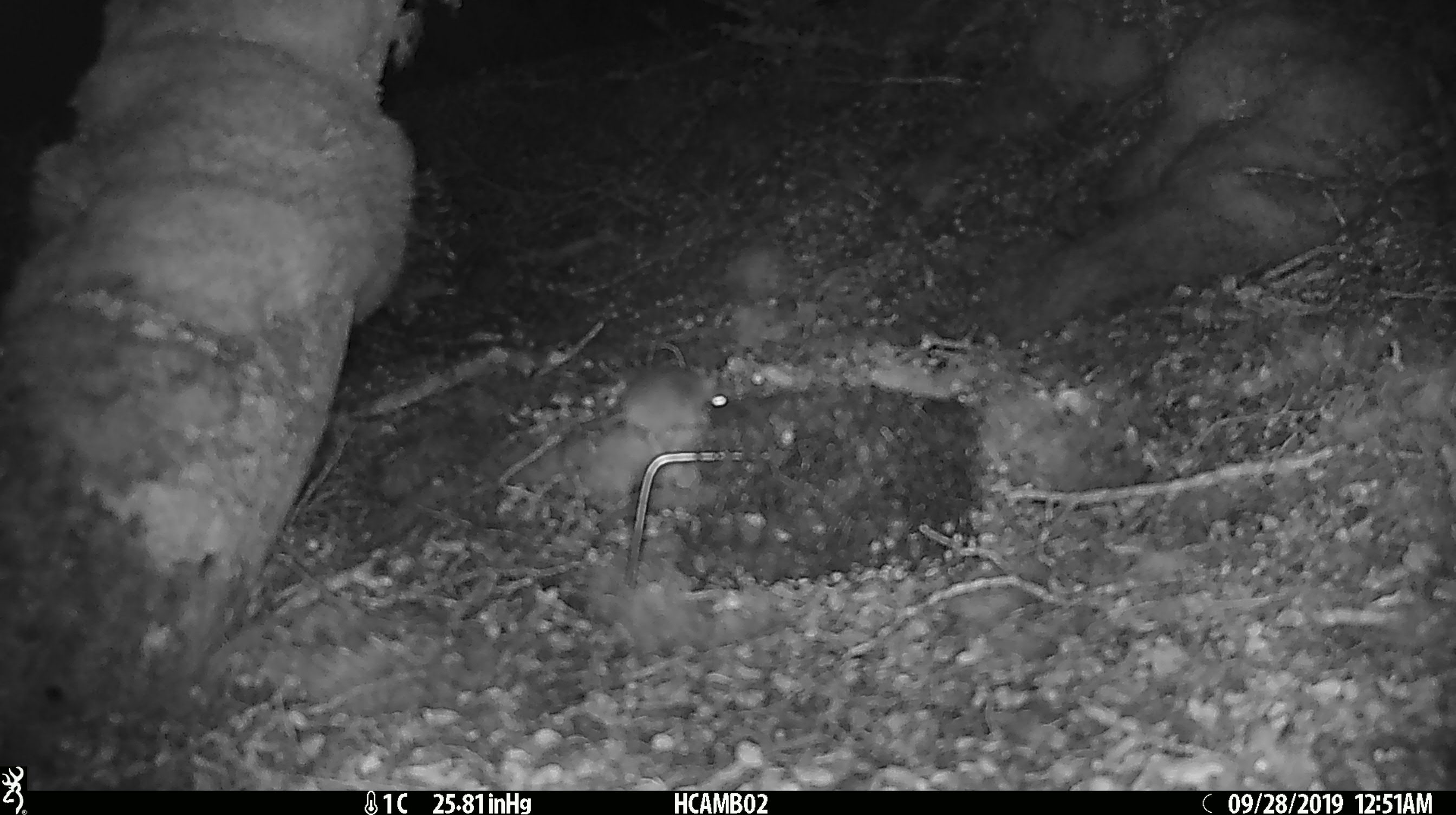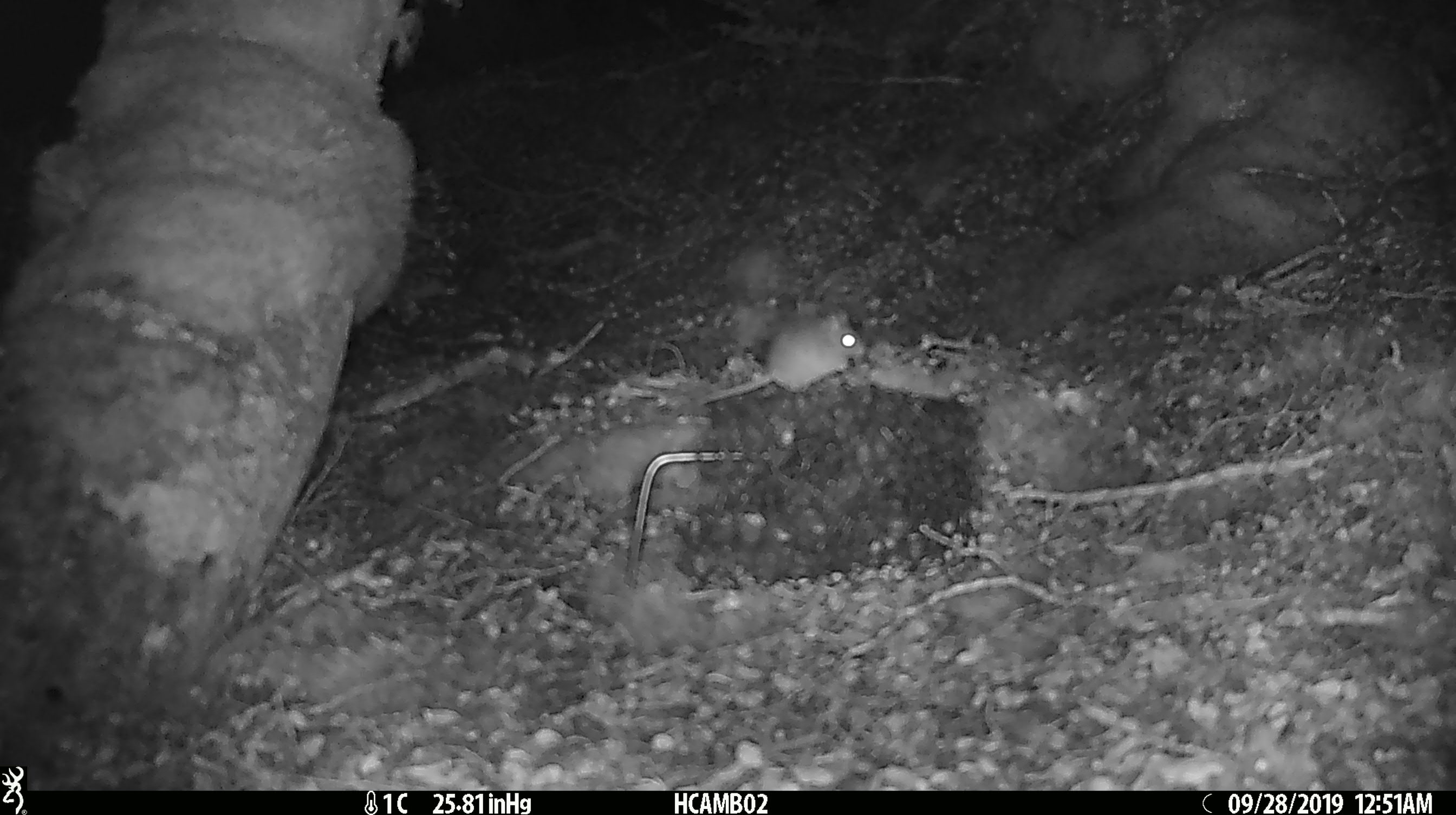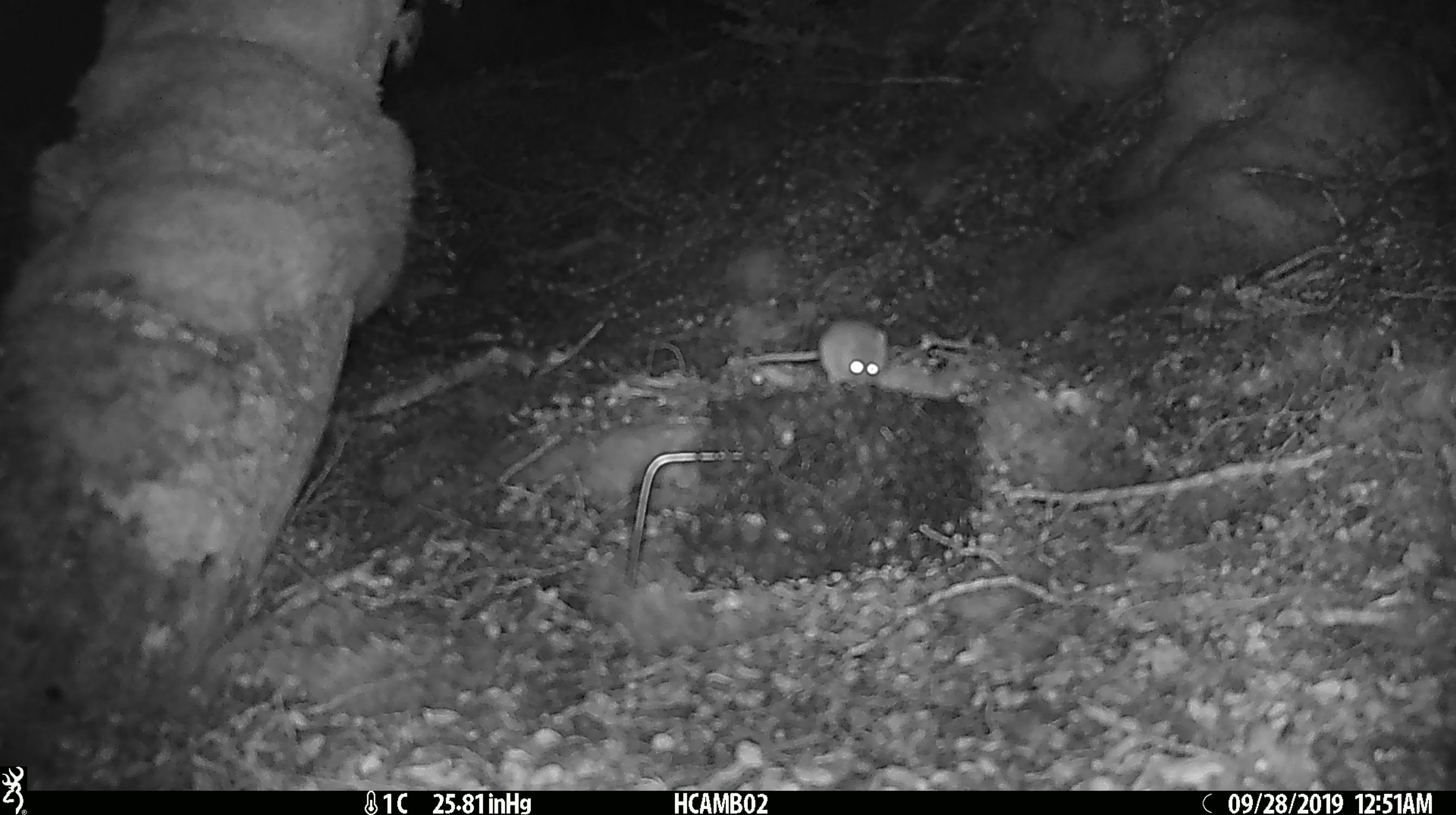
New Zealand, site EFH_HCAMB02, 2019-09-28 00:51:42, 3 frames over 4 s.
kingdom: Animalia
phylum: Chordata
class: Mammalia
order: Rodentia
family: Muridae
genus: Mus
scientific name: Mus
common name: mouse